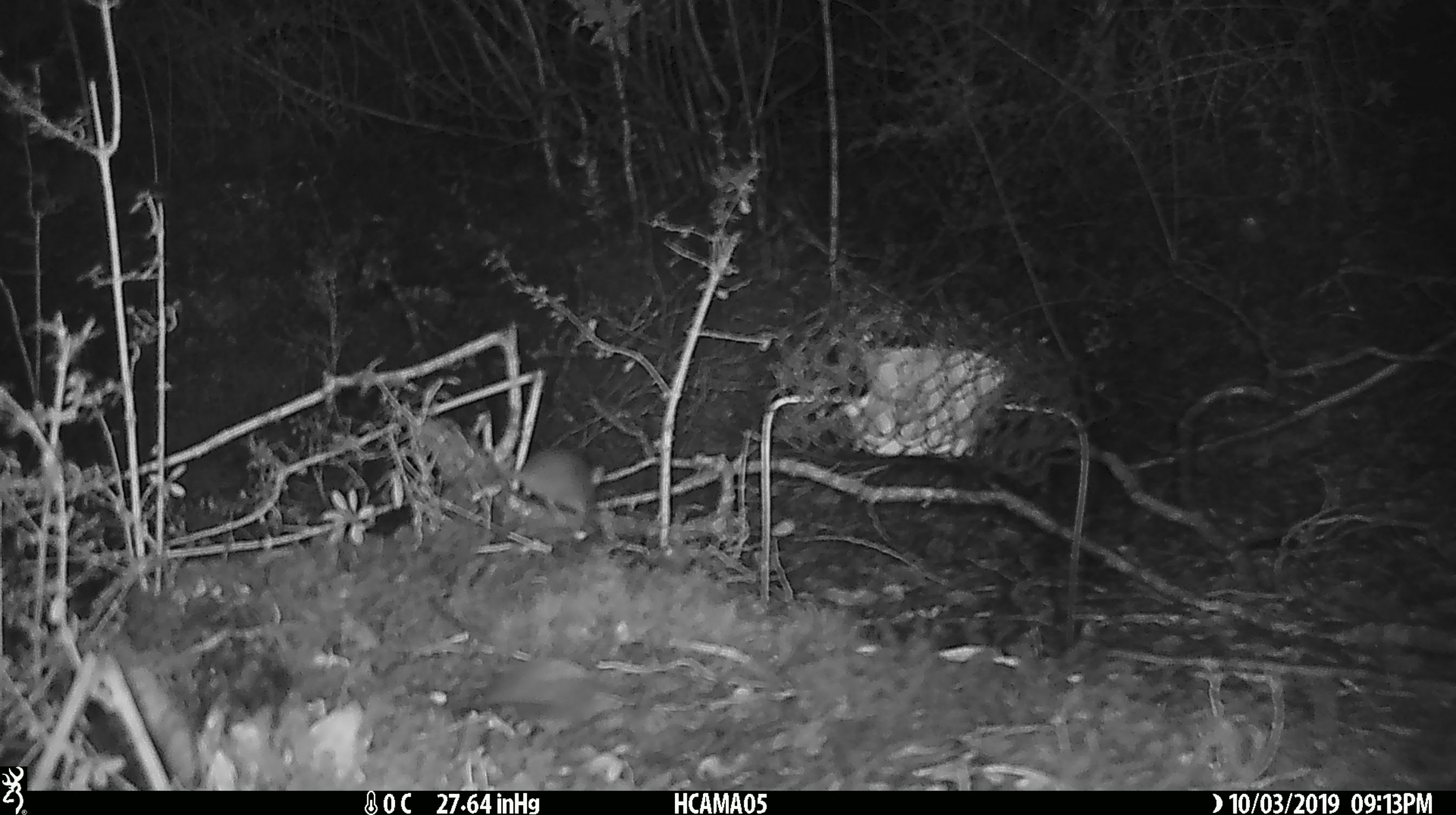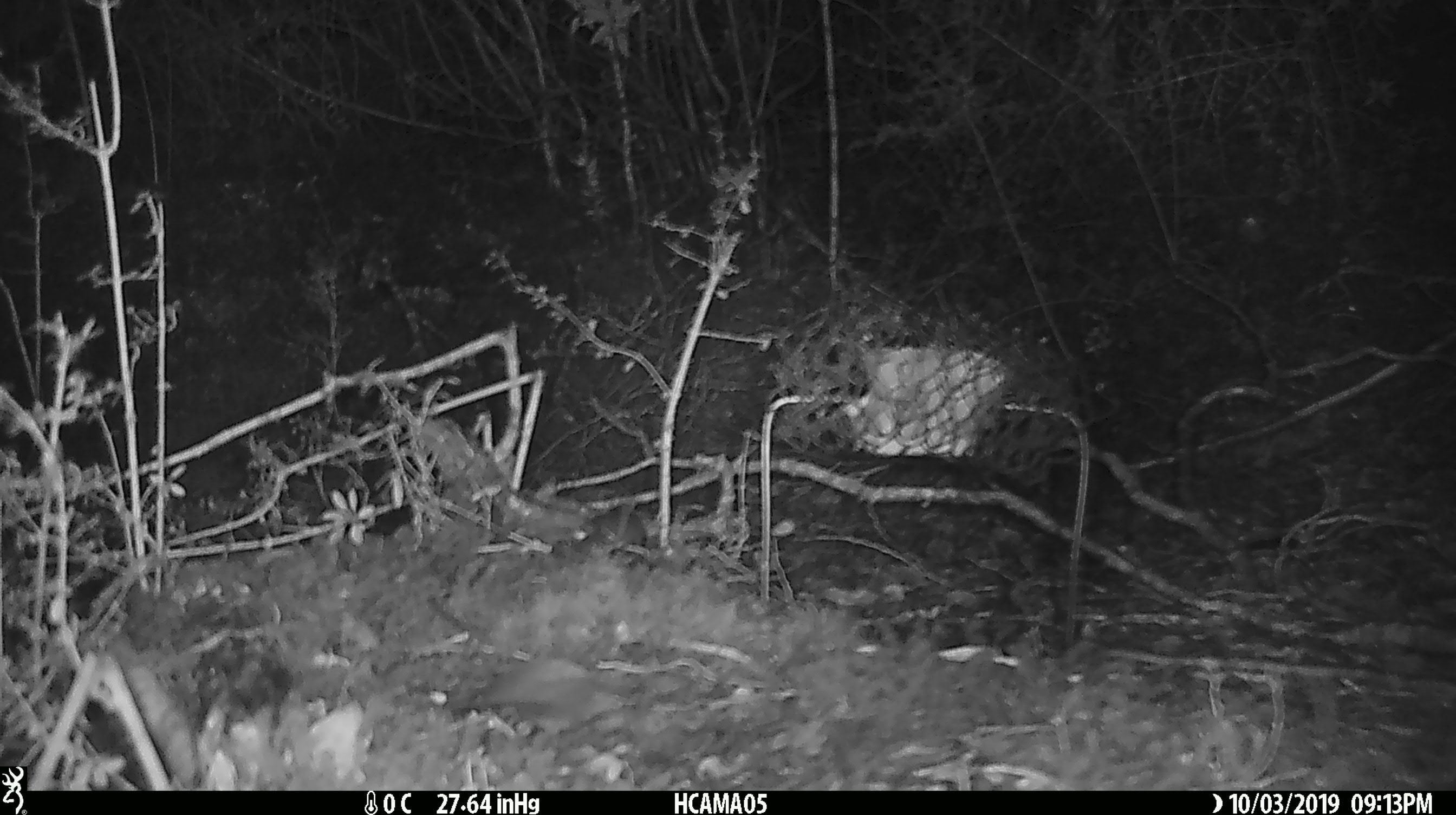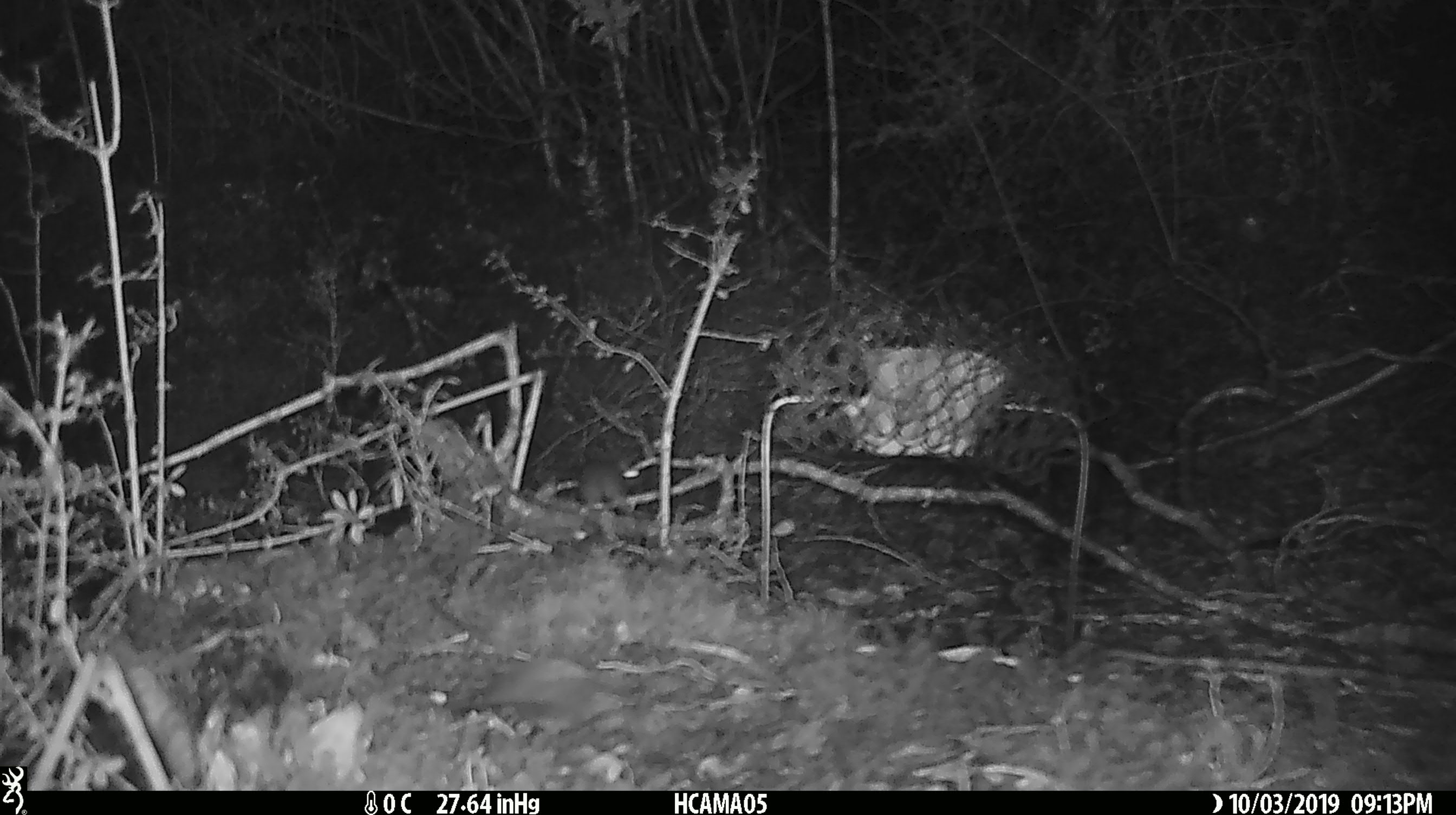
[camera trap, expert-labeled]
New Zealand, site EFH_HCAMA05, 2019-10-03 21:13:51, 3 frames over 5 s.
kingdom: Animalia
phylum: Chordata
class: Mammalia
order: Rodentia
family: Muridae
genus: Mus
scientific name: Mus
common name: mouse